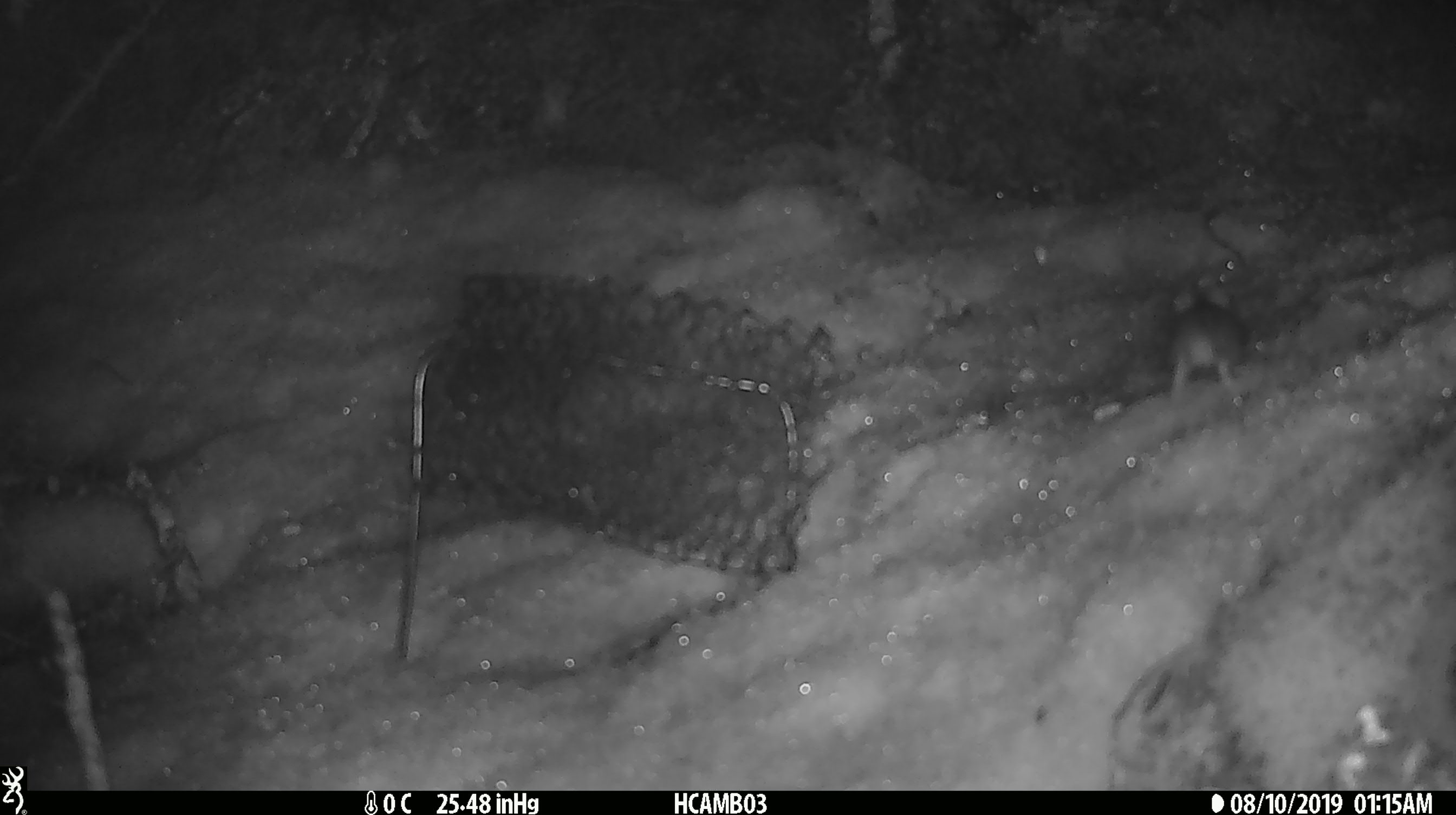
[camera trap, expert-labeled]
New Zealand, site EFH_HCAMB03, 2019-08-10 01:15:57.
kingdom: Animalia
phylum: Chordata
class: Mammalia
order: Rodentia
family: Muridae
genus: Mus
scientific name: Mus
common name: mouse